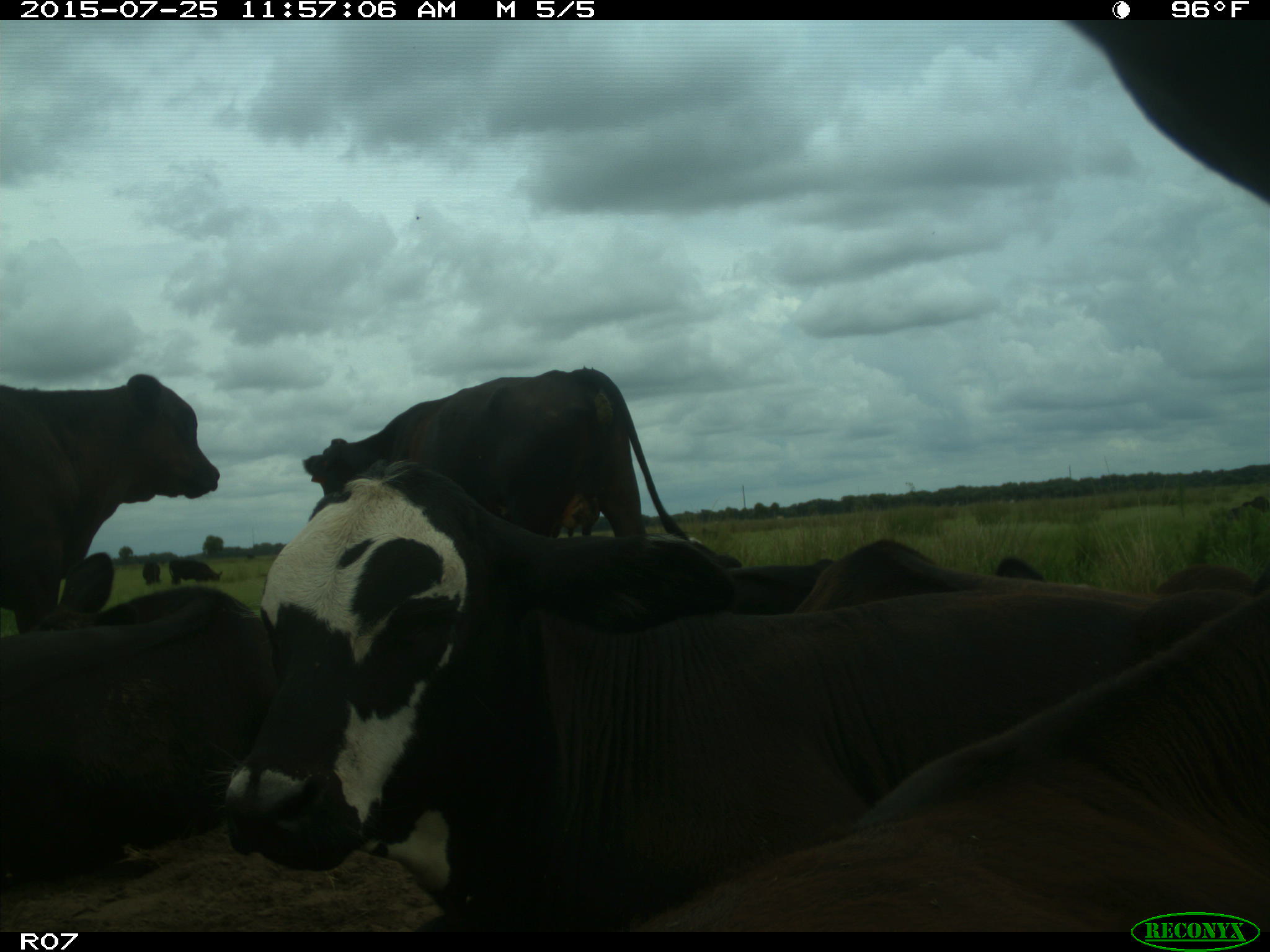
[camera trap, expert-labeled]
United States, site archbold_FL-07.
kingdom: Animalia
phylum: Chordata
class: Mammalia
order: Artiodactyla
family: Bovidae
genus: Bos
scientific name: Bos taurus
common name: domestic cow